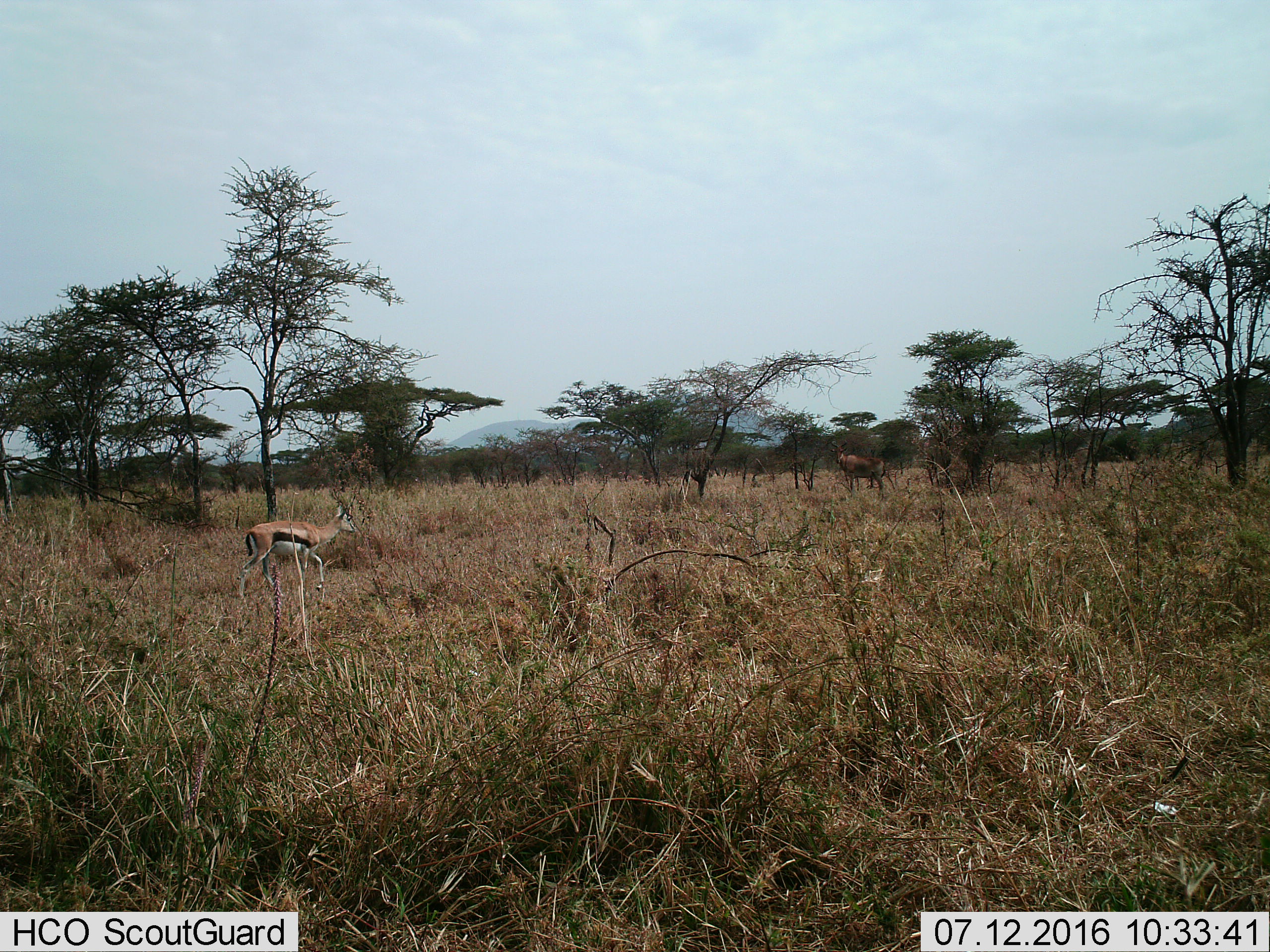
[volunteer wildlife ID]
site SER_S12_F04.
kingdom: Animalia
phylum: Chordata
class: Mammalia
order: Artiodactyla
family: Bovidae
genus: Eudorcas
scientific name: Eudorcas thomsonii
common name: thomson's gazelle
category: gazellethomsons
Gazellethomsons (thomson's gazelle) (Eudorcas thomsonii), count 1. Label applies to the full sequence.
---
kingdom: Animalia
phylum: Chordata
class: Mammalia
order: Artiodactyla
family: Bovidae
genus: Alcelaphus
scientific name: Alcelaphus buselaphus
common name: hartebeest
Hartebeest (Alcelaphus buselaphus), count 1. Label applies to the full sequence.